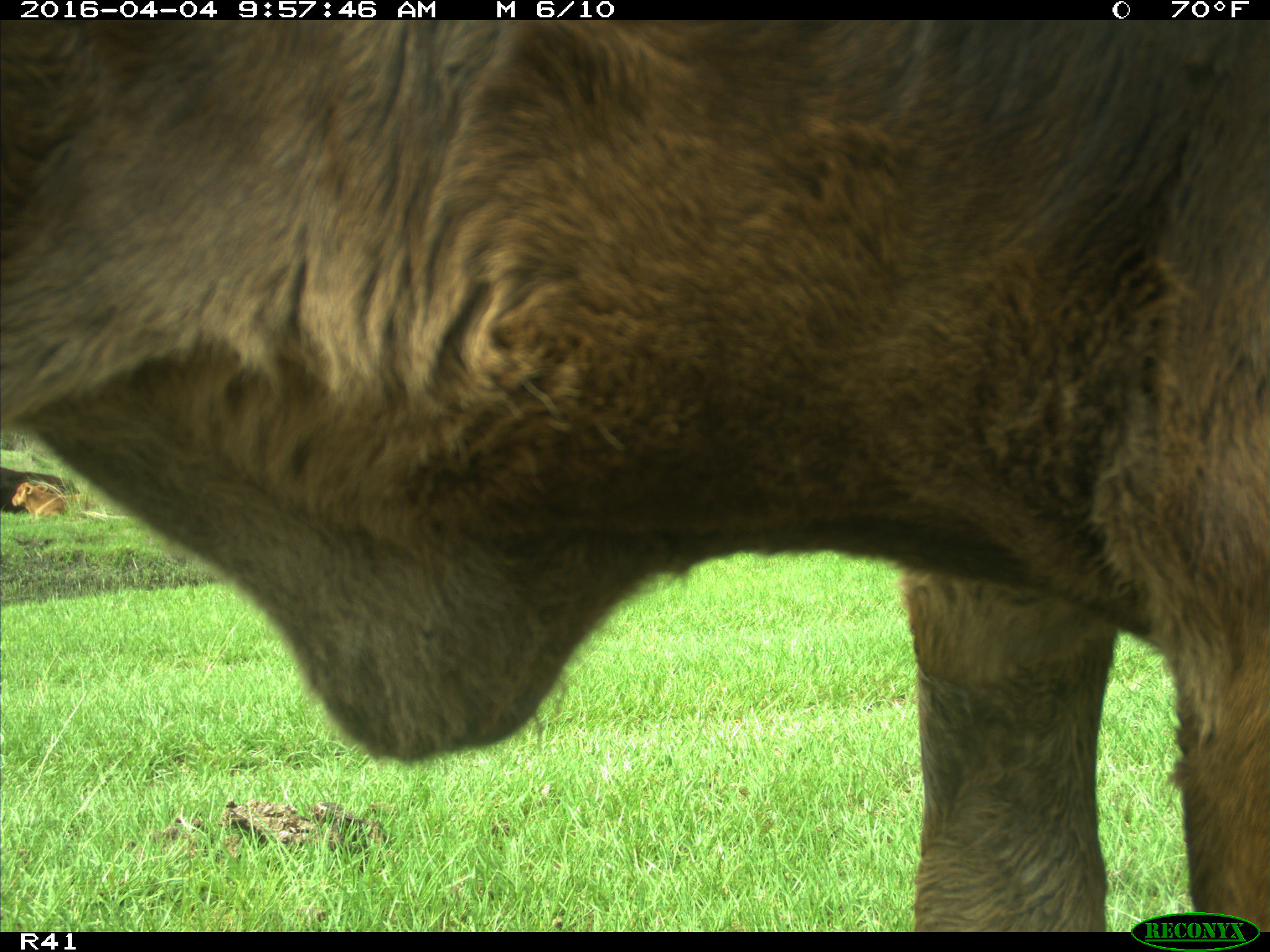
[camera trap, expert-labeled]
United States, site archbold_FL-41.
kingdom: Animalia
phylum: Chordata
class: Mammalia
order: Artiodactyla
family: Bovidae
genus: Bos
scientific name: Bos taurus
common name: domestic cow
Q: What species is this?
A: Bos taurus (domestic cow).